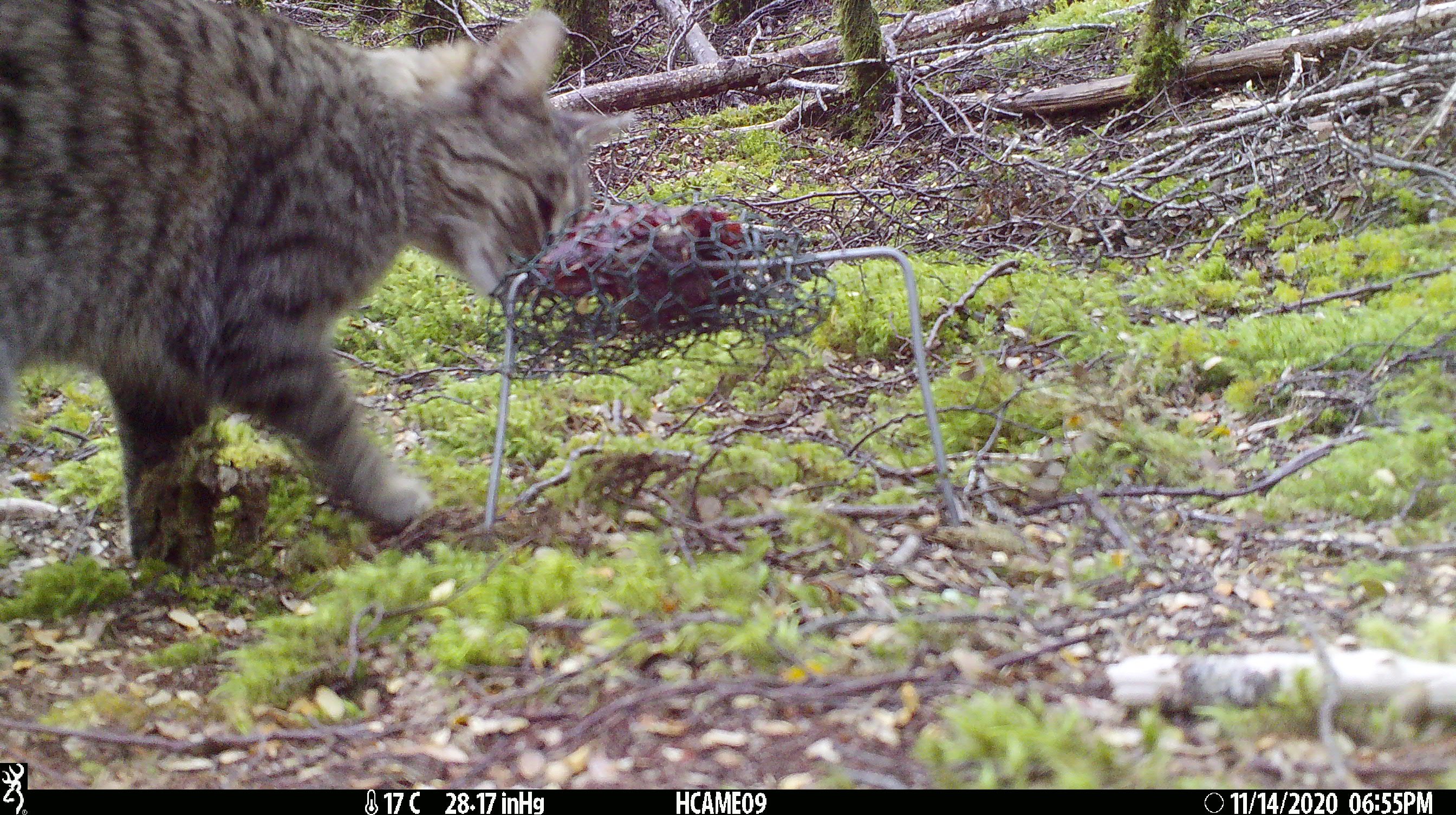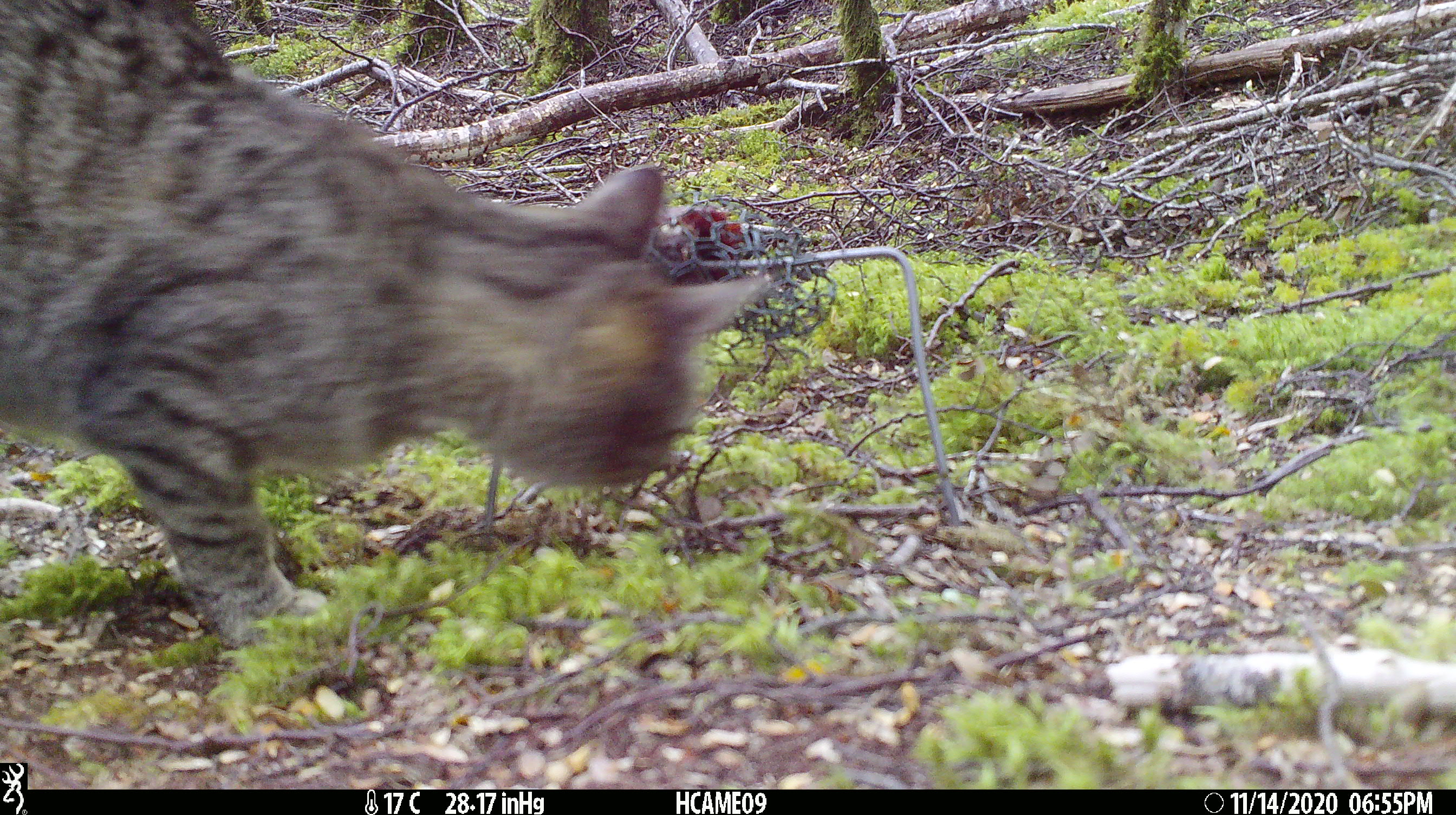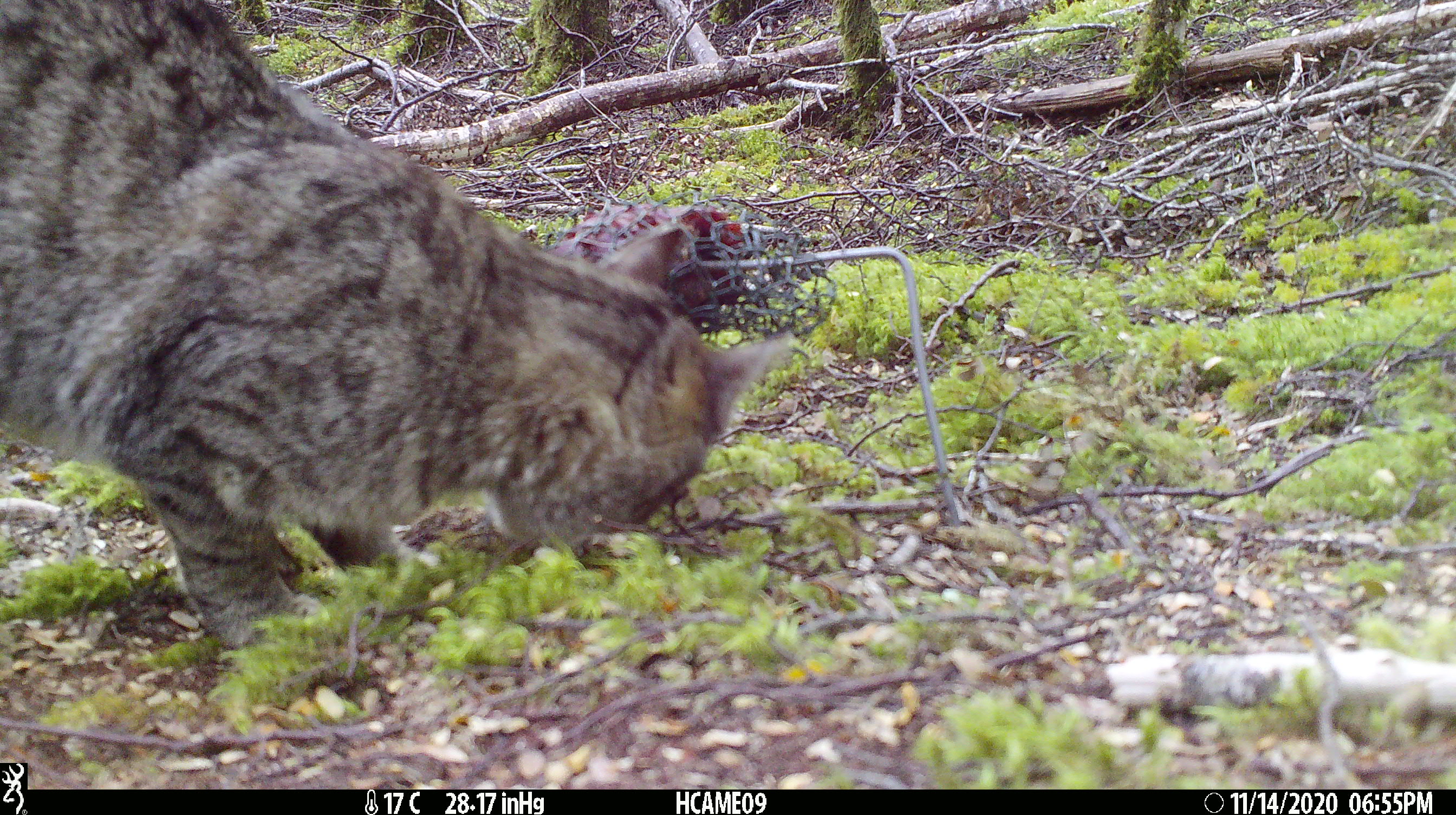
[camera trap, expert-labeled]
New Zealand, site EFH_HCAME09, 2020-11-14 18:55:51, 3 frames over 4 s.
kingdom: Animalia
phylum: Chordata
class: Mammalia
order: Carnivora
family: Felidae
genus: Felis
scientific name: Felis catus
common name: domestic cat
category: cat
Cat (domestic cat) (Felis catus).